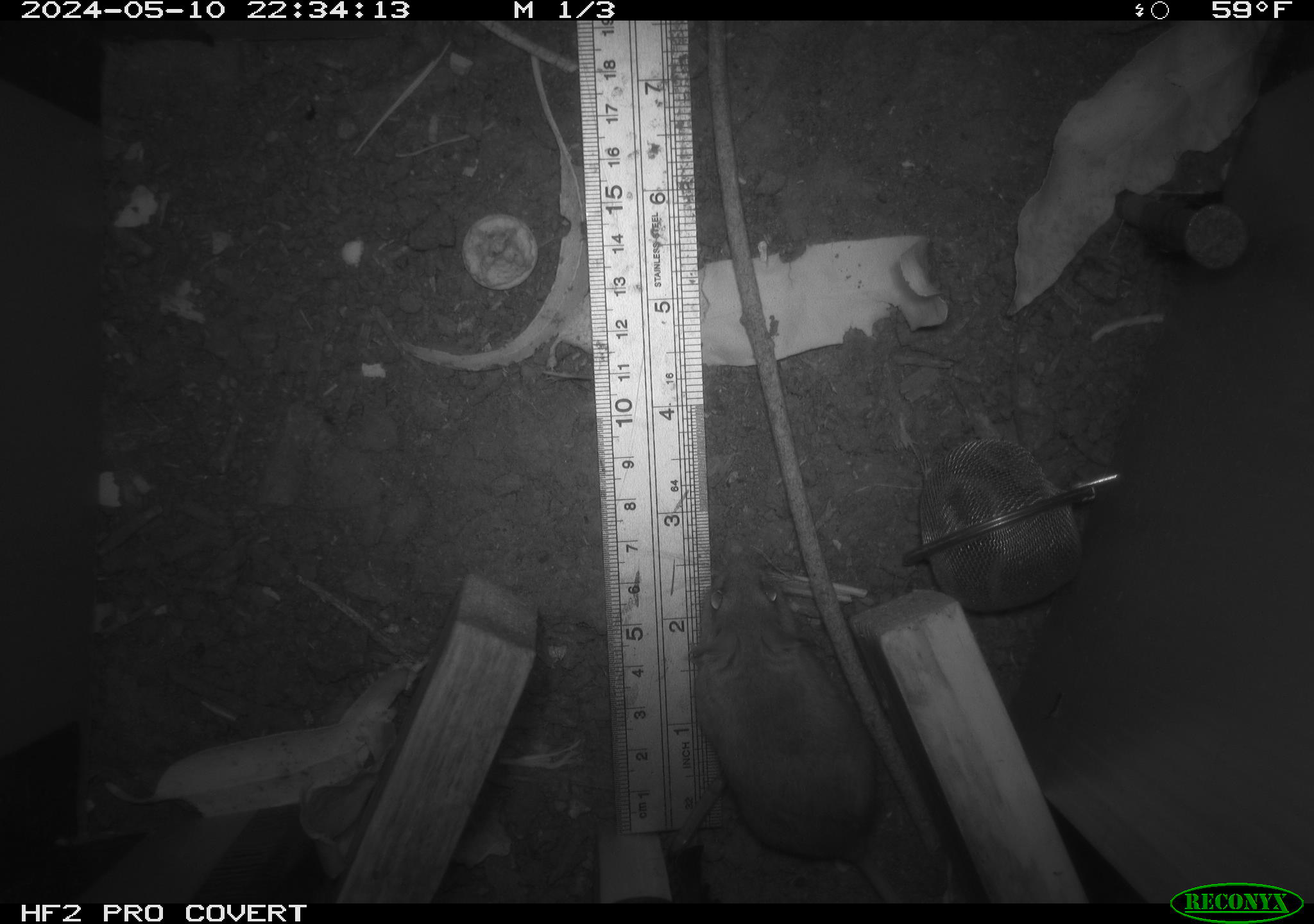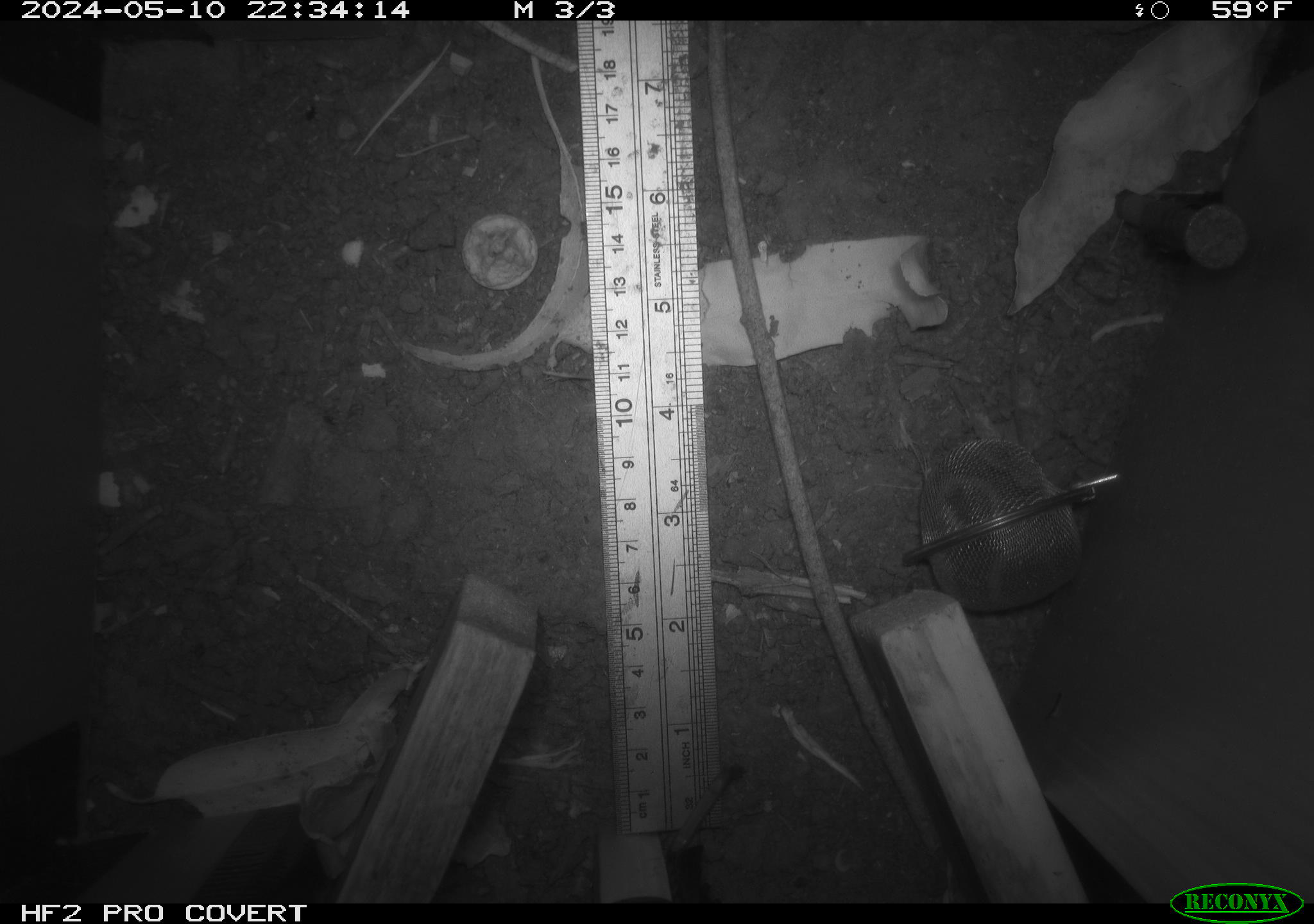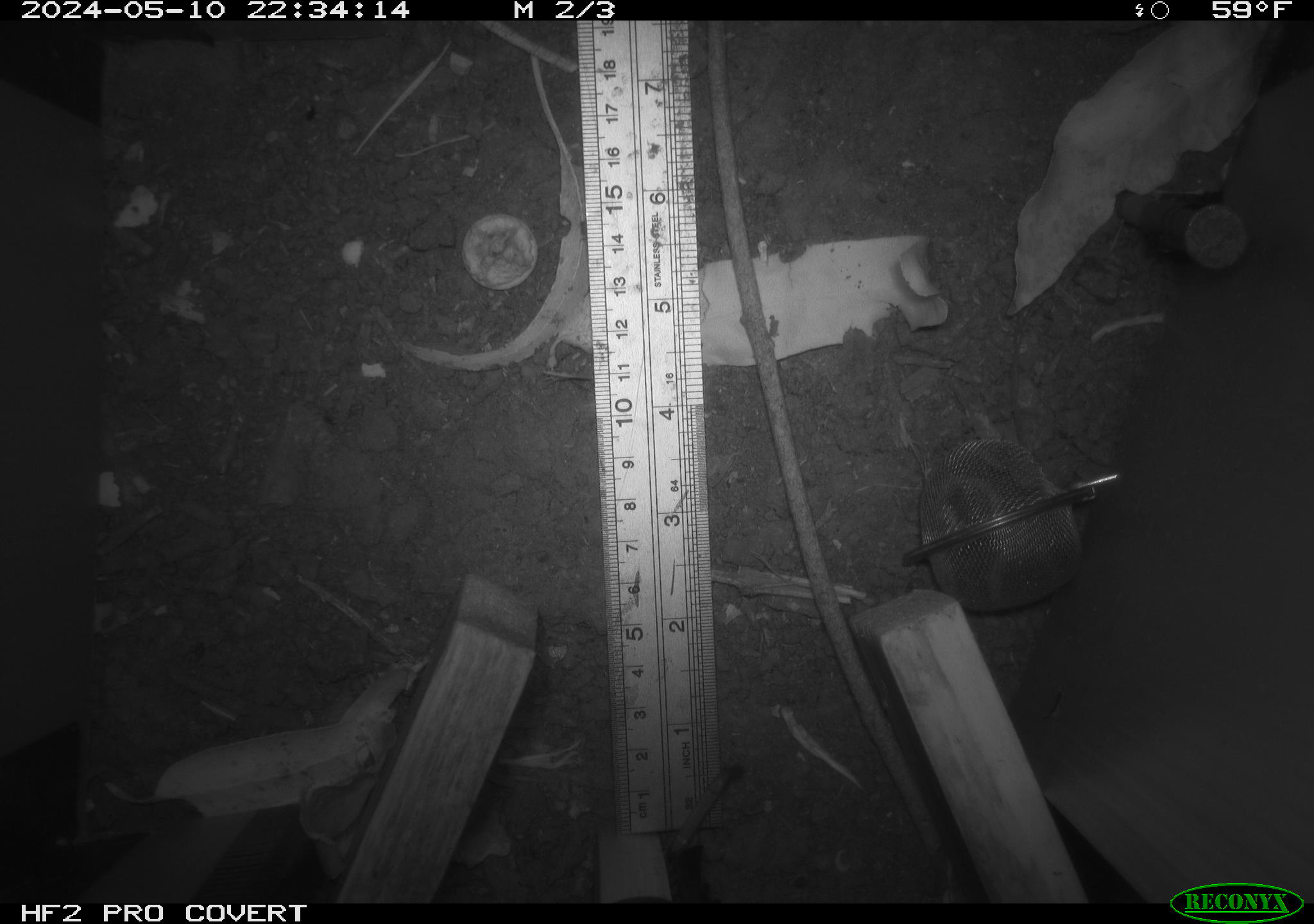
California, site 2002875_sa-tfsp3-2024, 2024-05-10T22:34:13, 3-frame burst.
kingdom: Animalia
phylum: Chordata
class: Mammalia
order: Rodentia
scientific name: Rodentia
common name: mouse species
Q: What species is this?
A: Mouse species (Rodentia).